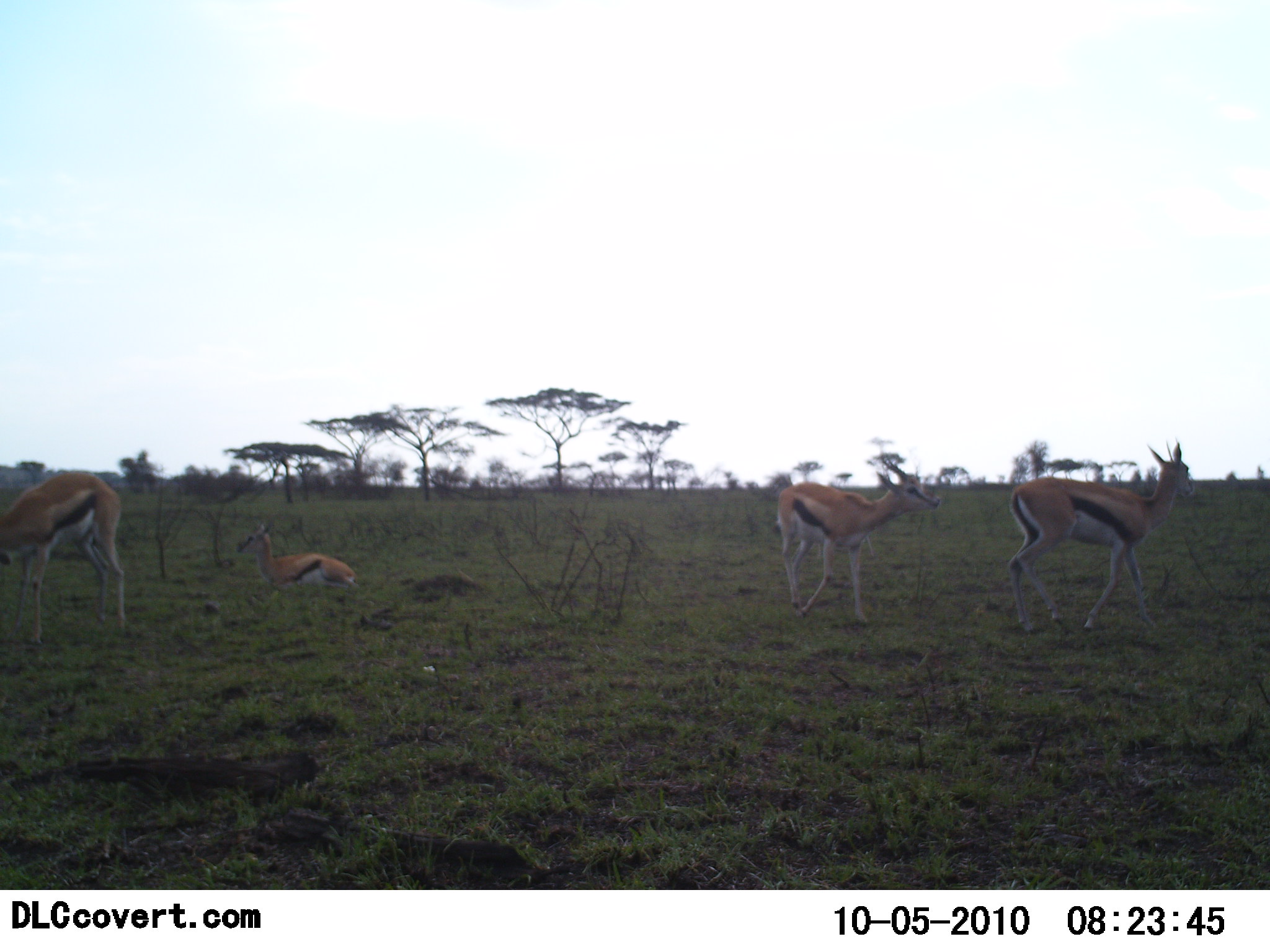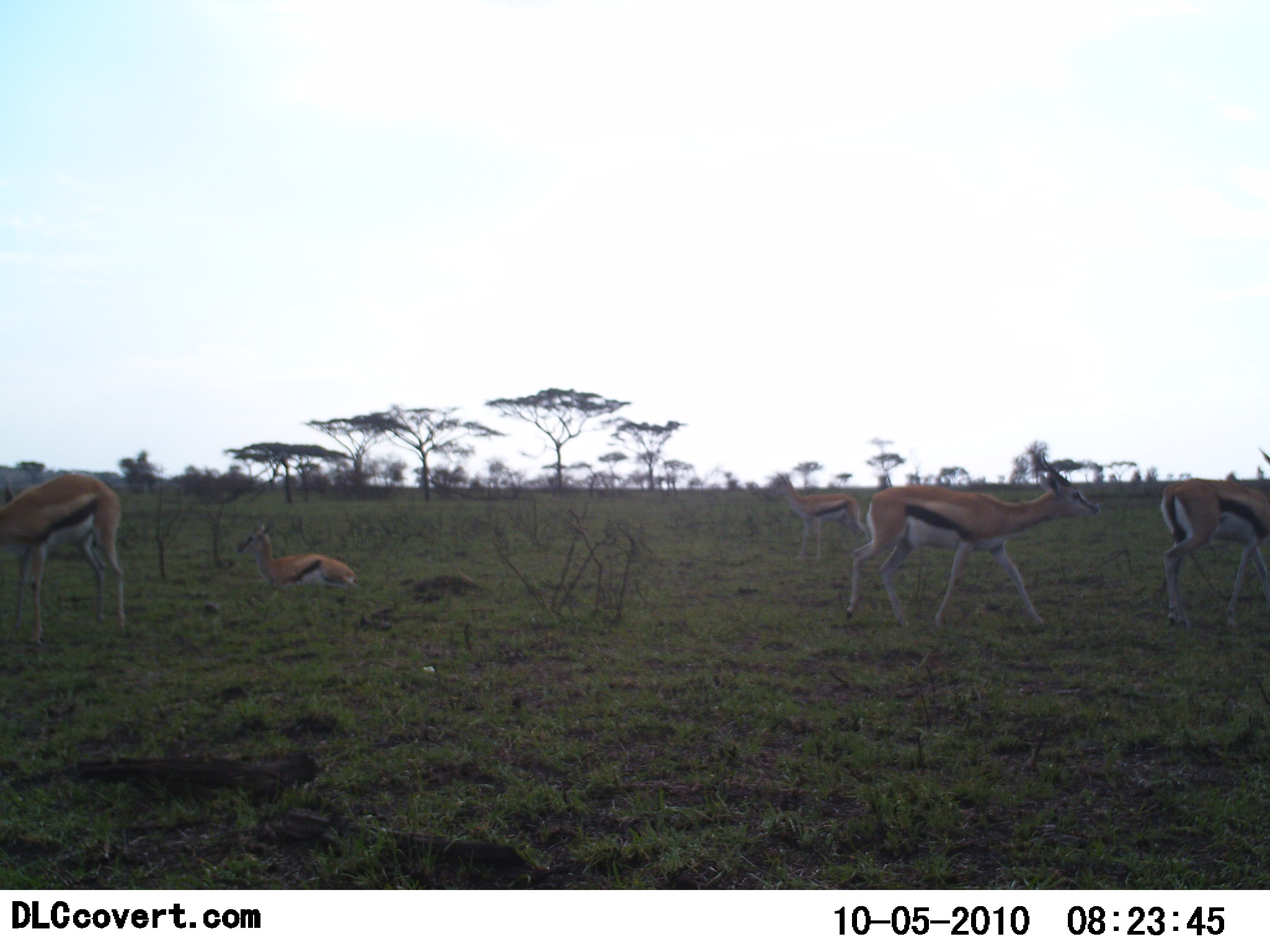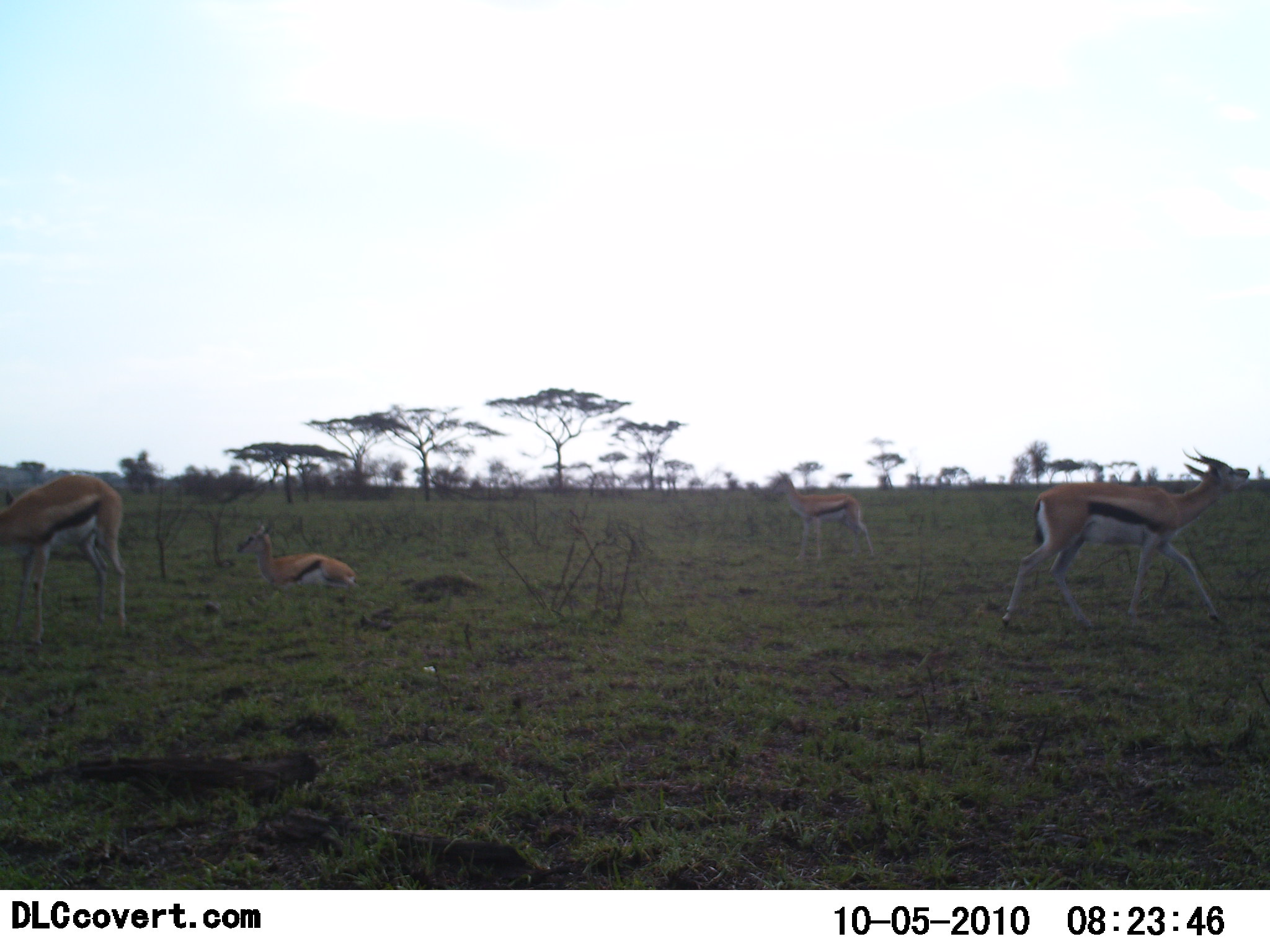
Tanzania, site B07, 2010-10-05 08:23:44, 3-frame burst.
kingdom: Animalia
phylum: Chordata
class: Mammalia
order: Artiodactyla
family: Bovidae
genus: Eudorcas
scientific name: Eudorcas thomsonii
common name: thomson's gazelle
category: gazellethomsons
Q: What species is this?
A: Gazellethomsons (thomson's gazelle) (Eudorcas thomsonii).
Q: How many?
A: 5.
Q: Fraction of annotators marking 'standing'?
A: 67%.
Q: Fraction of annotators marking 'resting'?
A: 76%.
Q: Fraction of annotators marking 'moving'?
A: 90%.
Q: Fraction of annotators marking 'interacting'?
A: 0%.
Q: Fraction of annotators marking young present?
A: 10%.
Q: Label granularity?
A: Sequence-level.